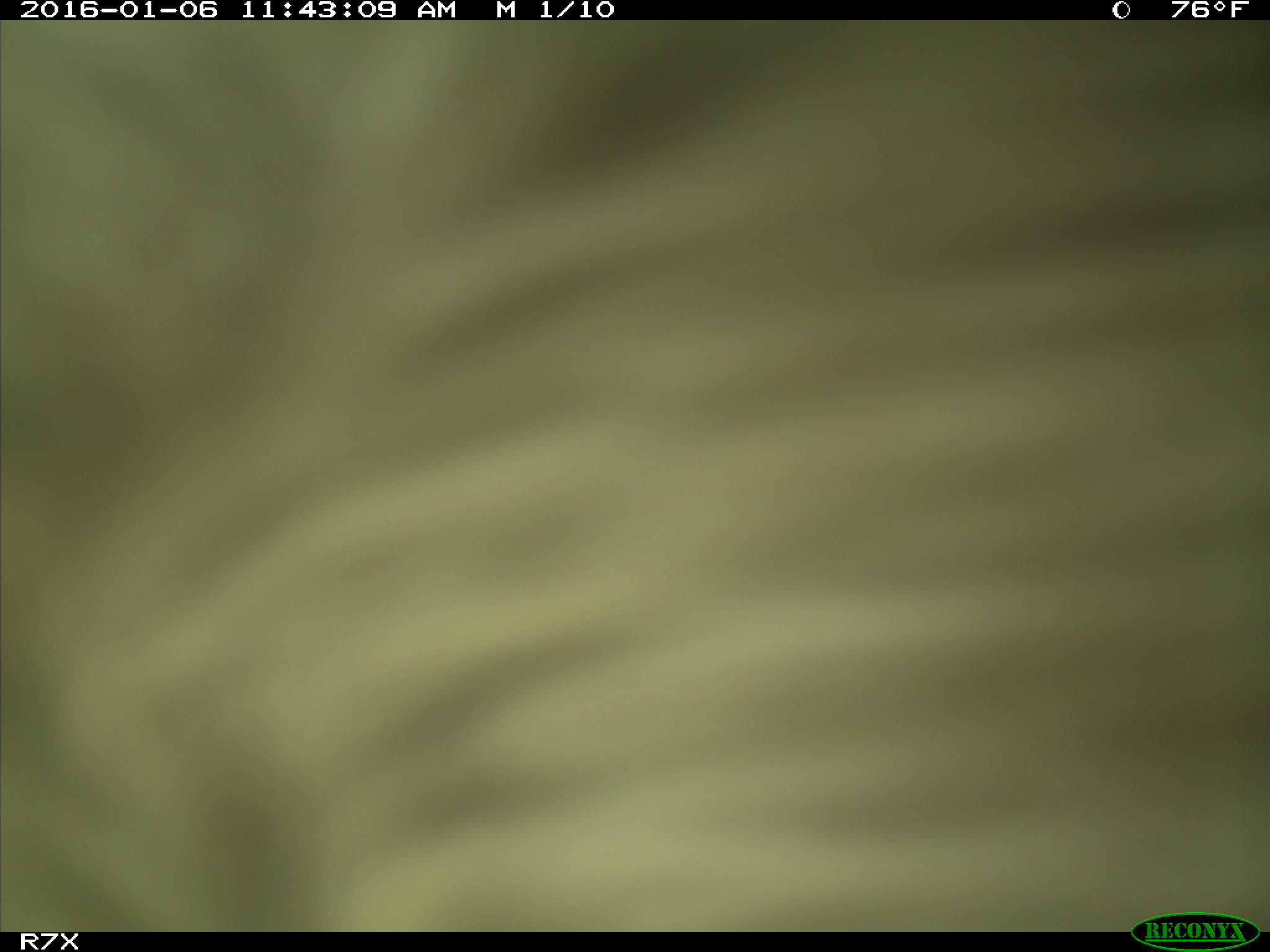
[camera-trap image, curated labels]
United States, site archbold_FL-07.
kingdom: Animalia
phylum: Chordata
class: Mammalia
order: Artiodactyla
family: Bovidae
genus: Bos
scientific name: Bos taurus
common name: domestic cow